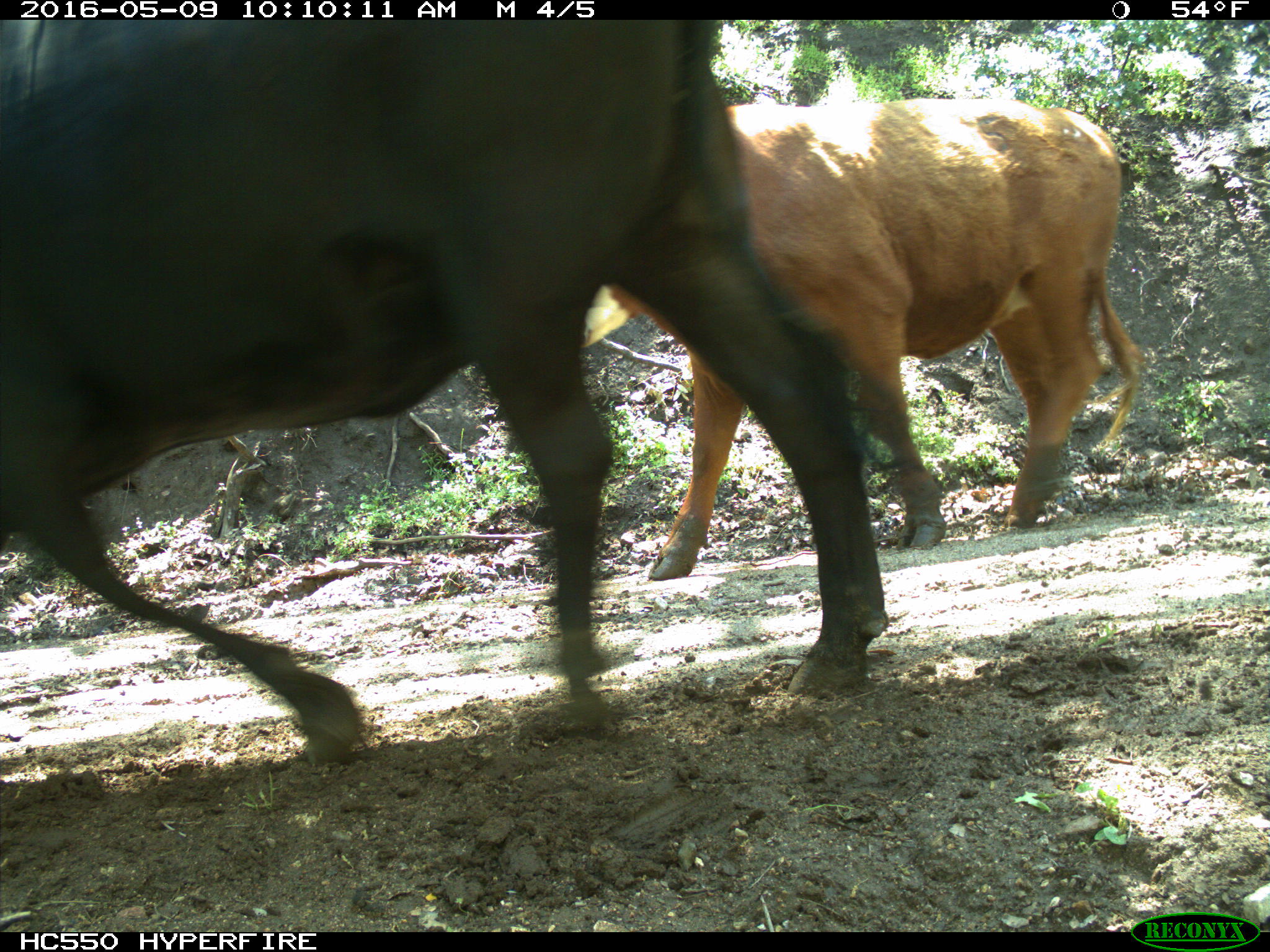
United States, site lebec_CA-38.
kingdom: Animalia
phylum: Chordata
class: Mammalia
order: Artiodactyla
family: Bovidae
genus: Bos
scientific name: Bos taurus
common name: domestic cow